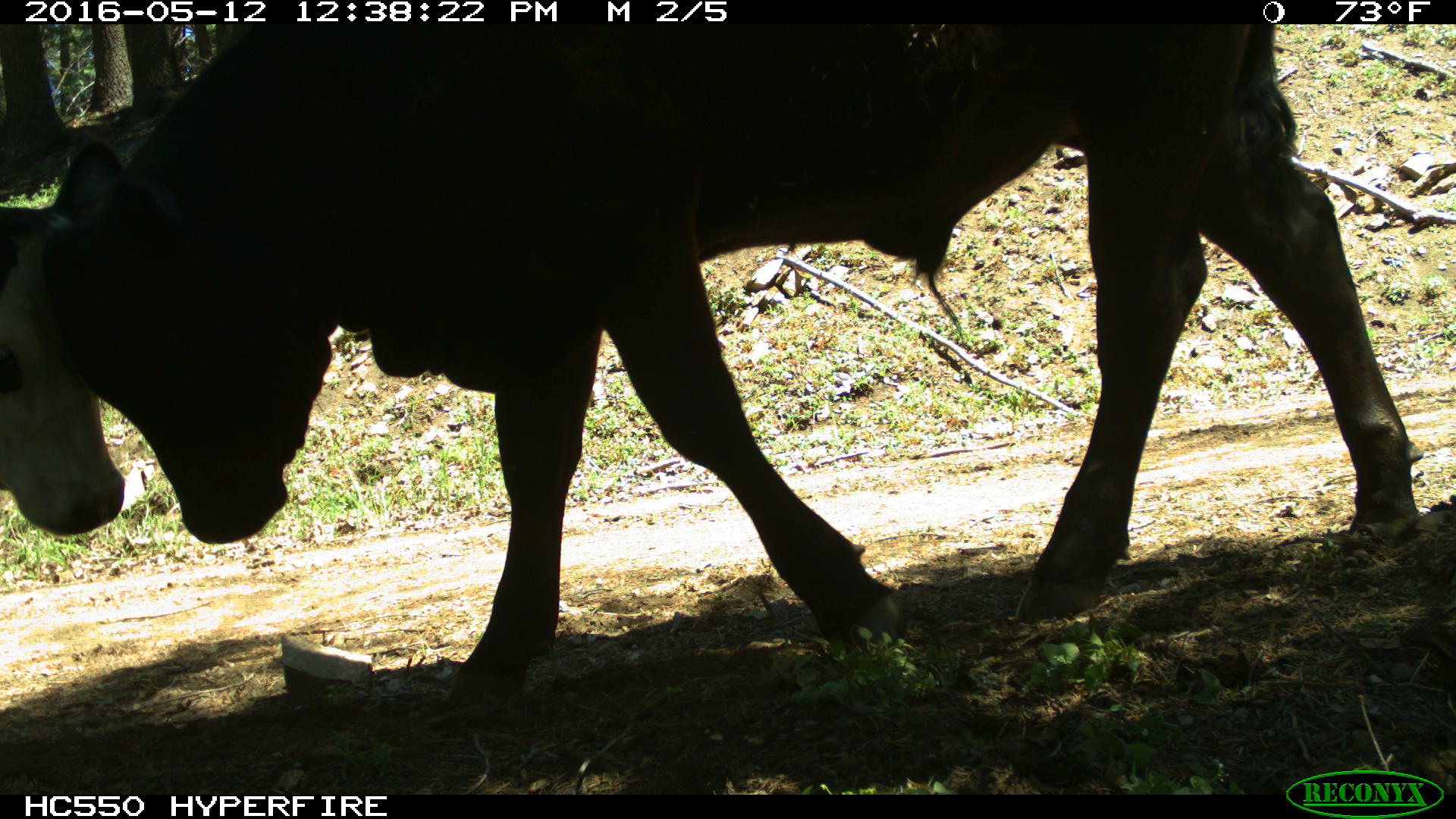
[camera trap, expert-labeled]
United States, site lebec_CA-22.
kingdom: Animalia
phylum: Chordata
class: Mammalia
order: Artiodactyla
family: Bovidae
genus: Bos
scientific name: Bos taurus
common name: domestic cow